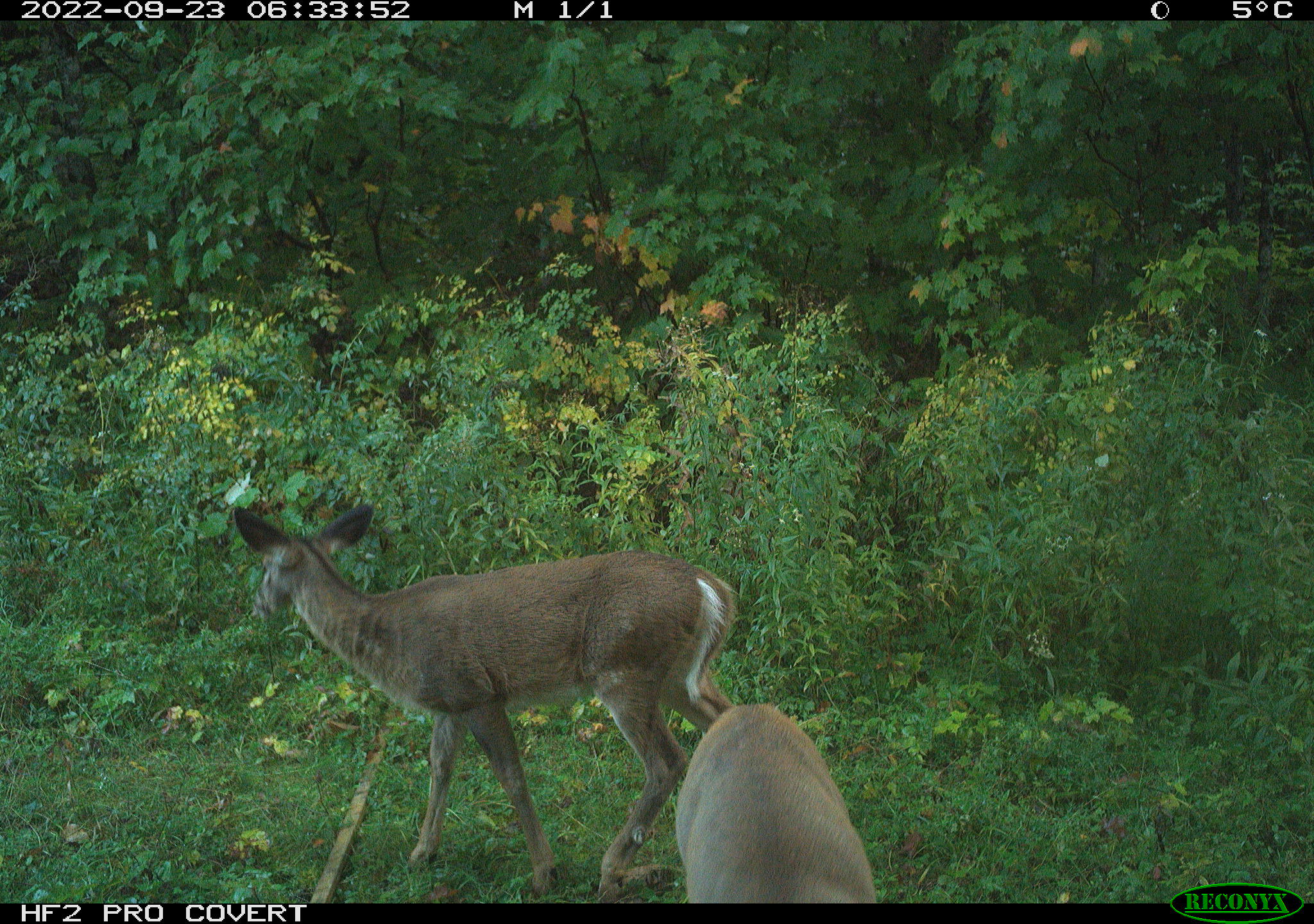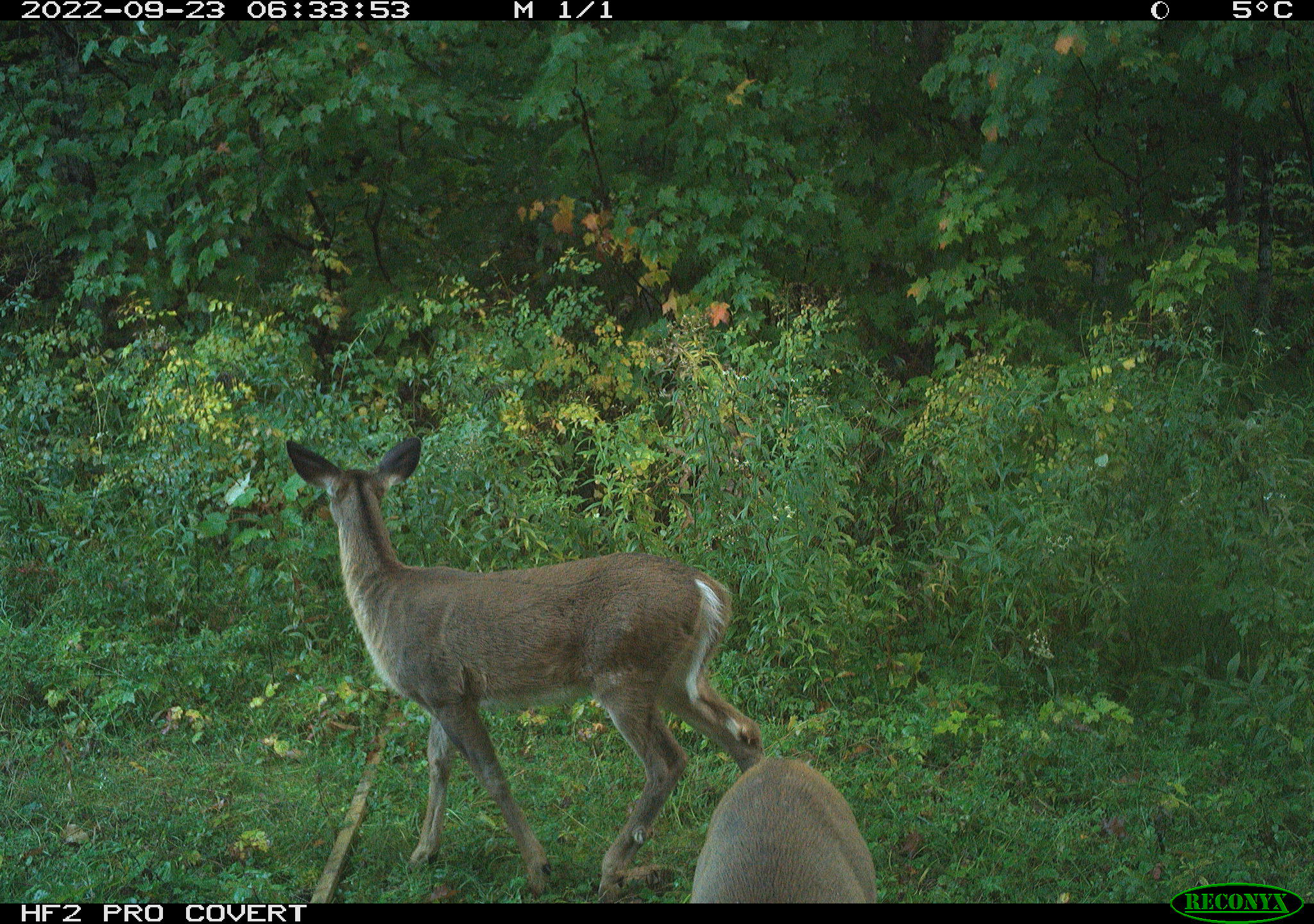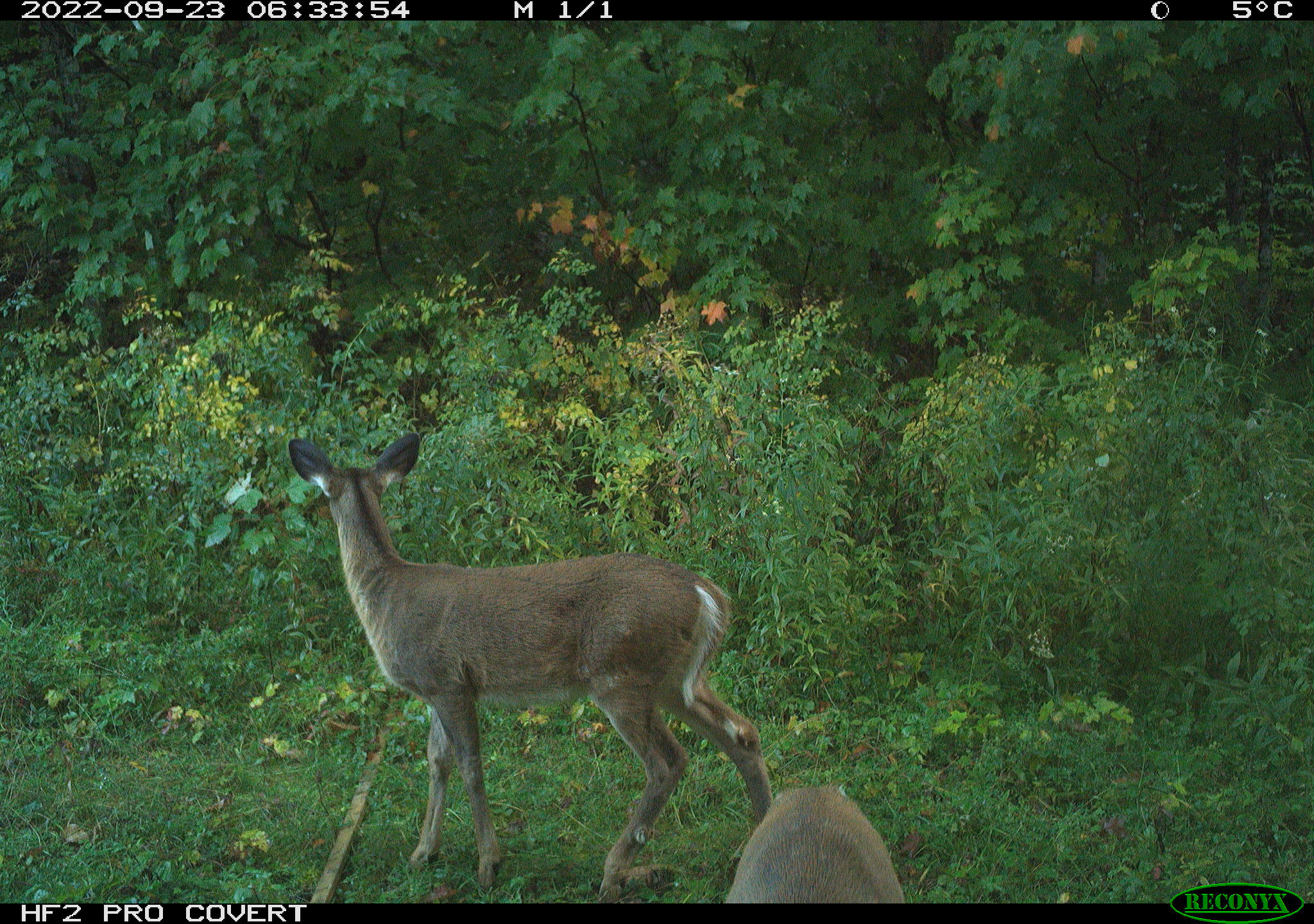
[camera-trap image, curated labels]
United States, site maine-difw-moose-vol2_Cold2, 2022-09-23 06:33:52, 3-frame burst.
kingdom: Animalia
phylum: Chordata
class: Mammalia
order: Artiodactyla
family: Cervidae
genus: Odocoileus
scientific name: Odocoileus virginianus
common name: white-tailed deer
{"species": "white-tailed deer (Odocoileus virginianus)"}